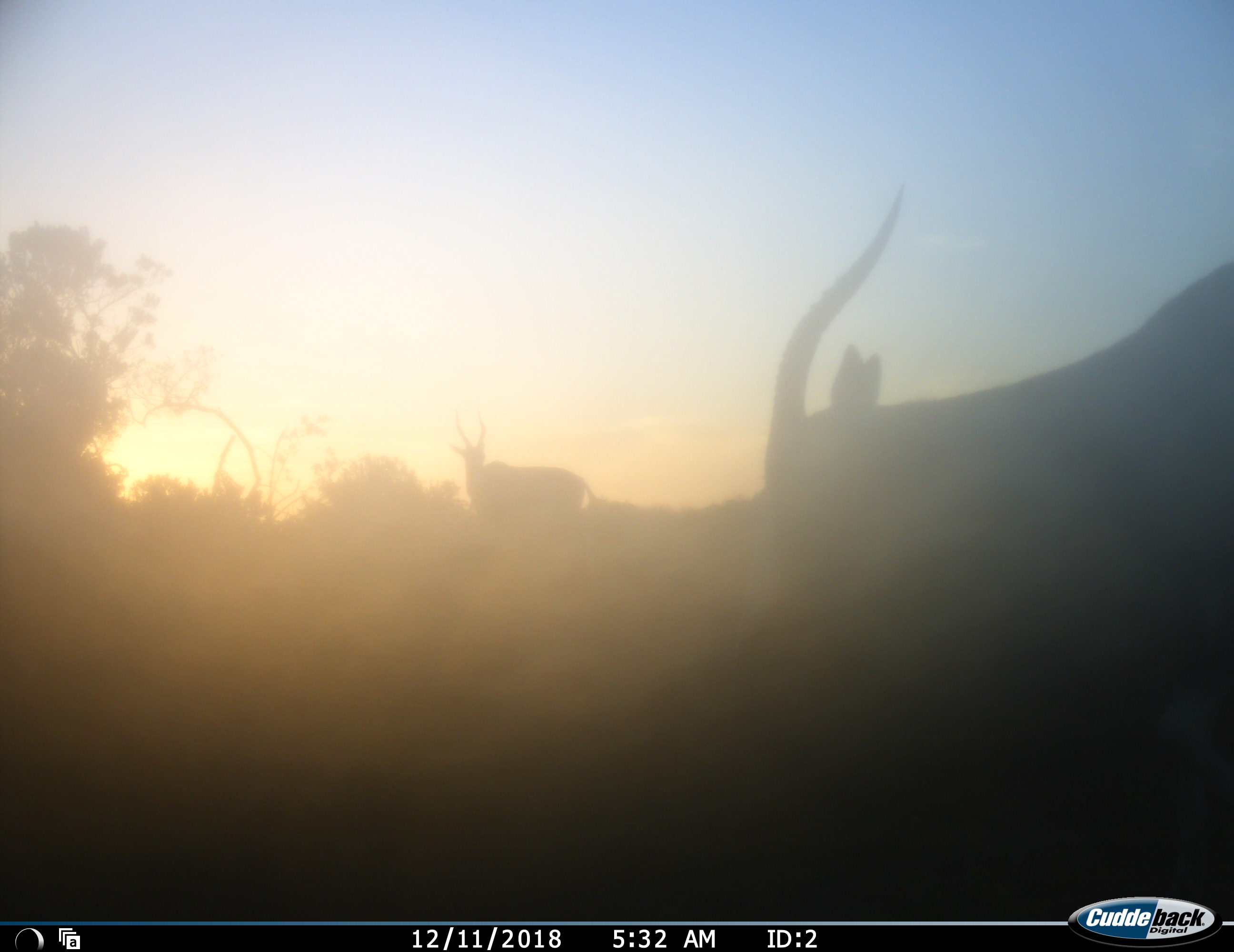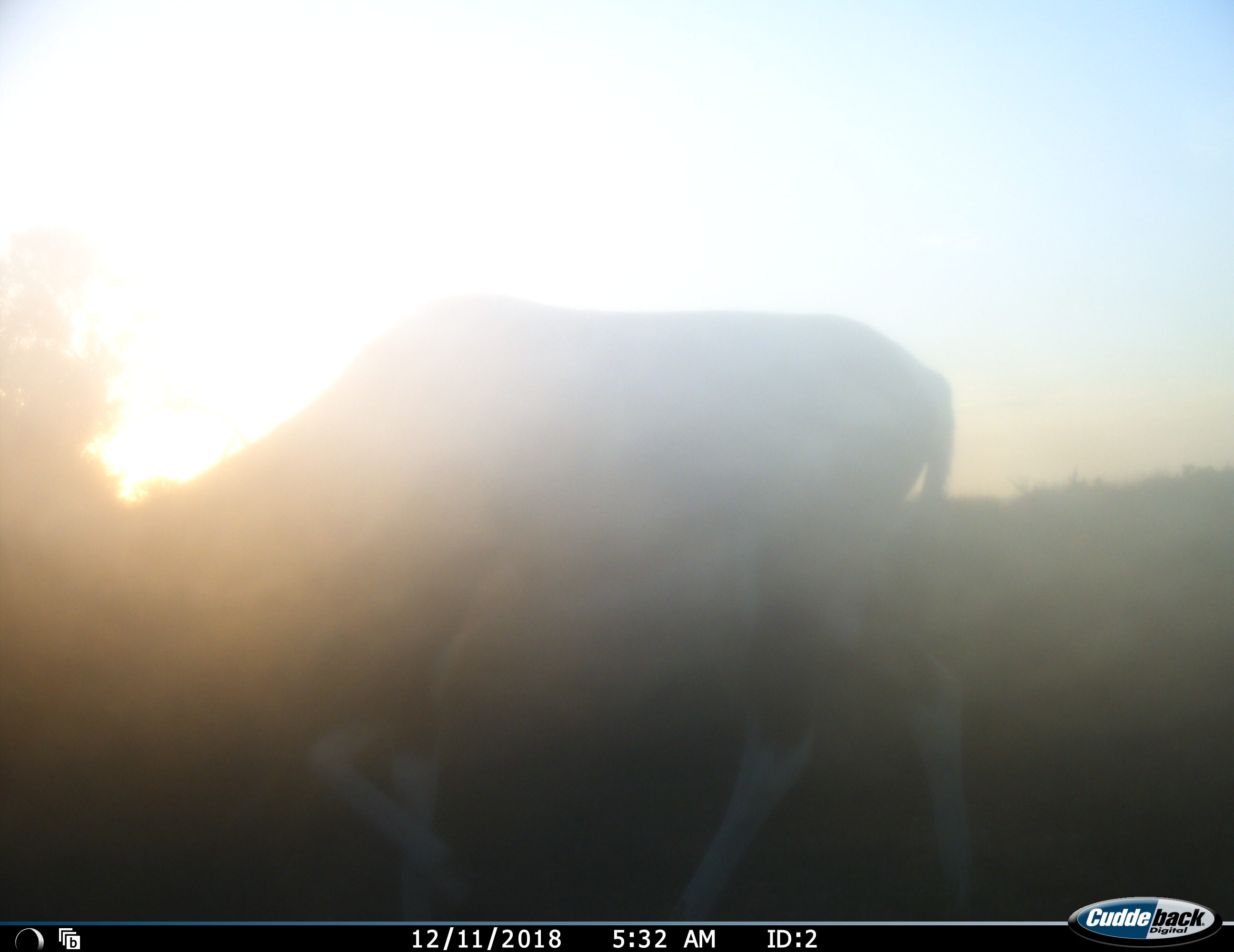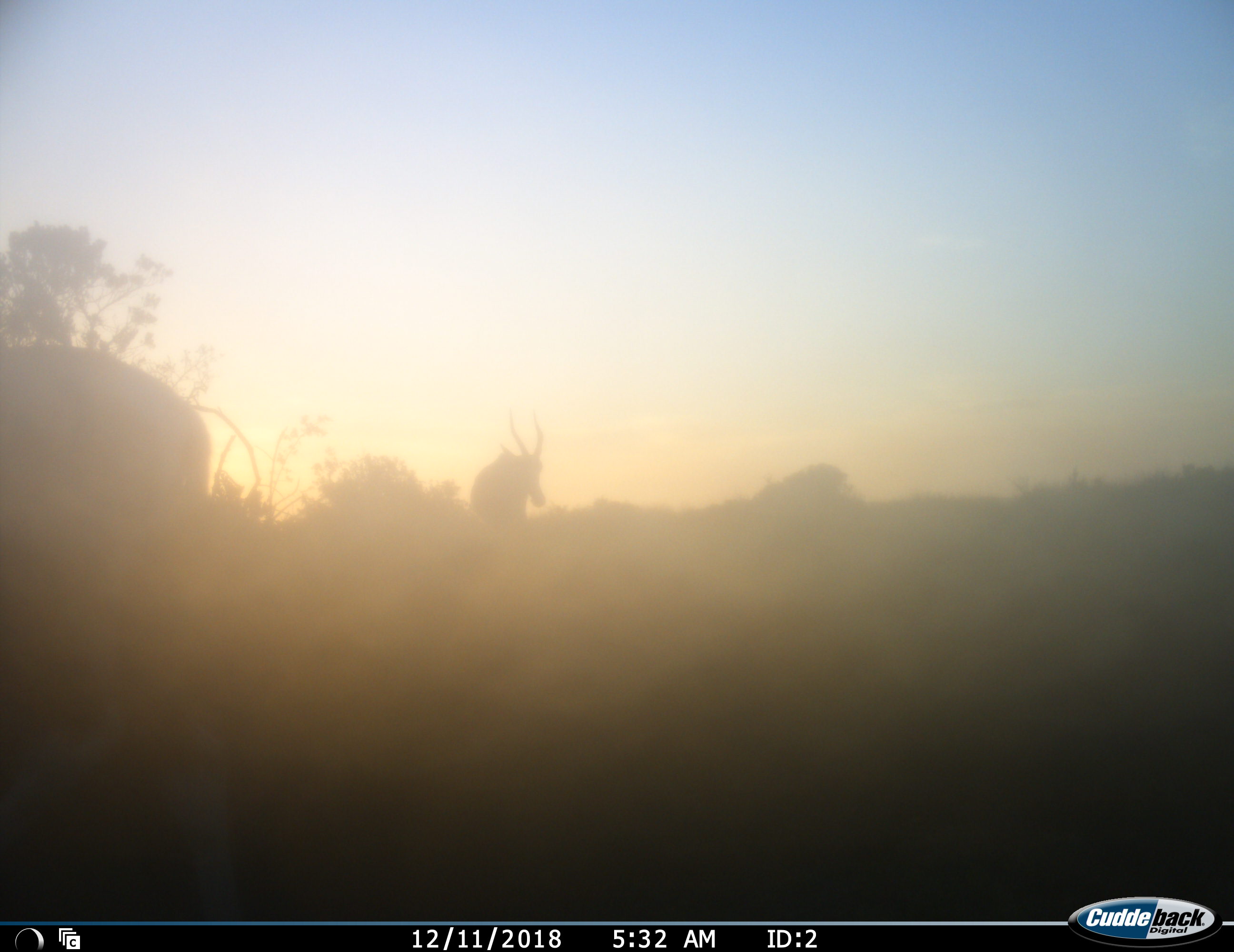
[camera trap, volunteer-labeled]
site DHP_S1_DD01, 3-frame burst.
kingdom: Animalia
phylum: Chordata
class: Mammalia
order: Artiodactyla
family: Bovidae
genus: Damaliscus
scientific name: Damaliscus pygargus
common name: bontebok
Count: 2.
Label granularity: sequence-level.